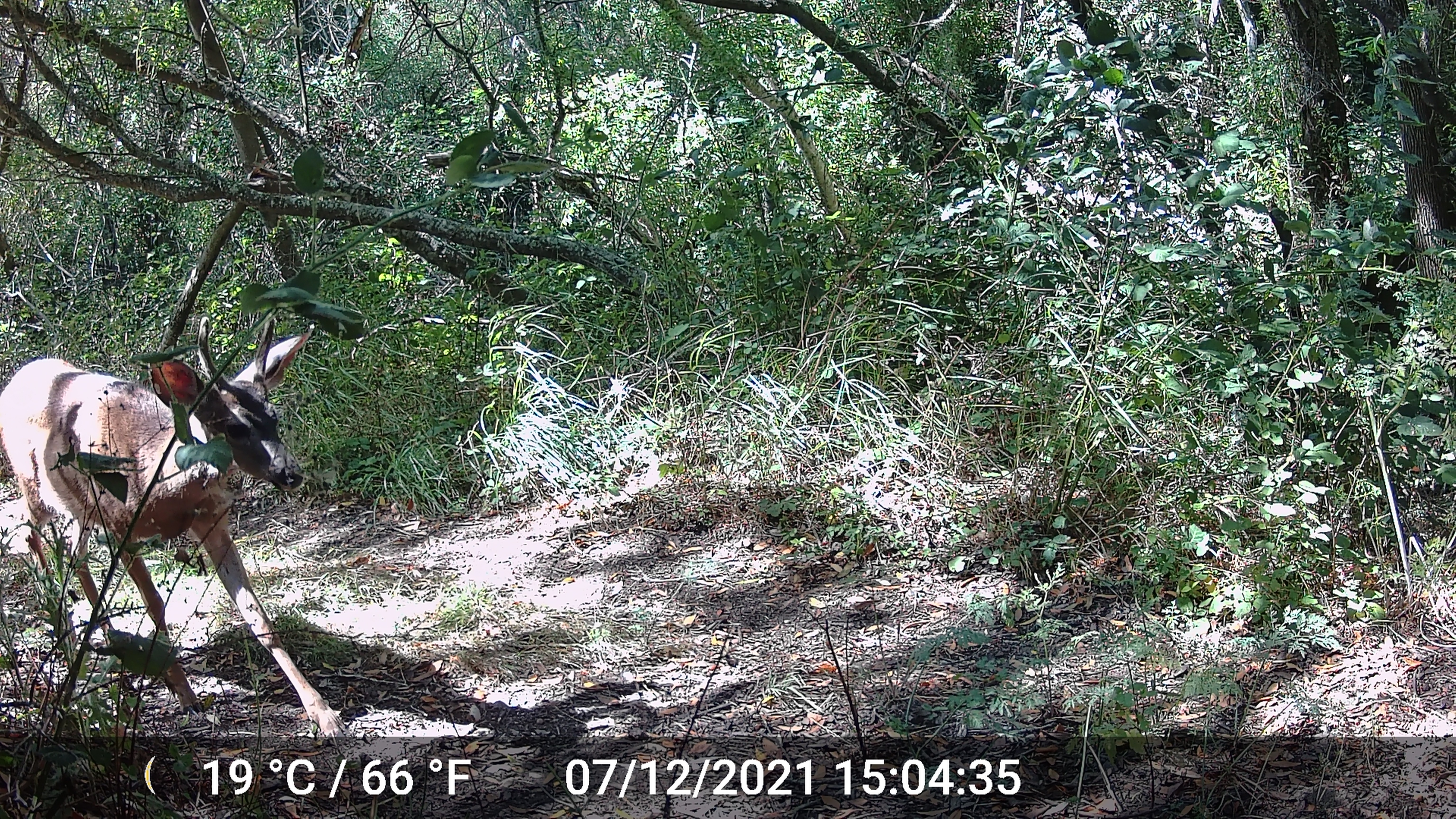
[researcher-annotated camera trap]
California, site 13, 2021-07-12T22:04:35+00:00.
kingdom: Animalia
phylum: Chordata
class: Mammalia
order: Artiodactyla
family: Cervidae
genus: Odocoileus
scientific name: Odocoileus hemionus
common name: mule deer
Mule deer (Odocoileus hemionus).